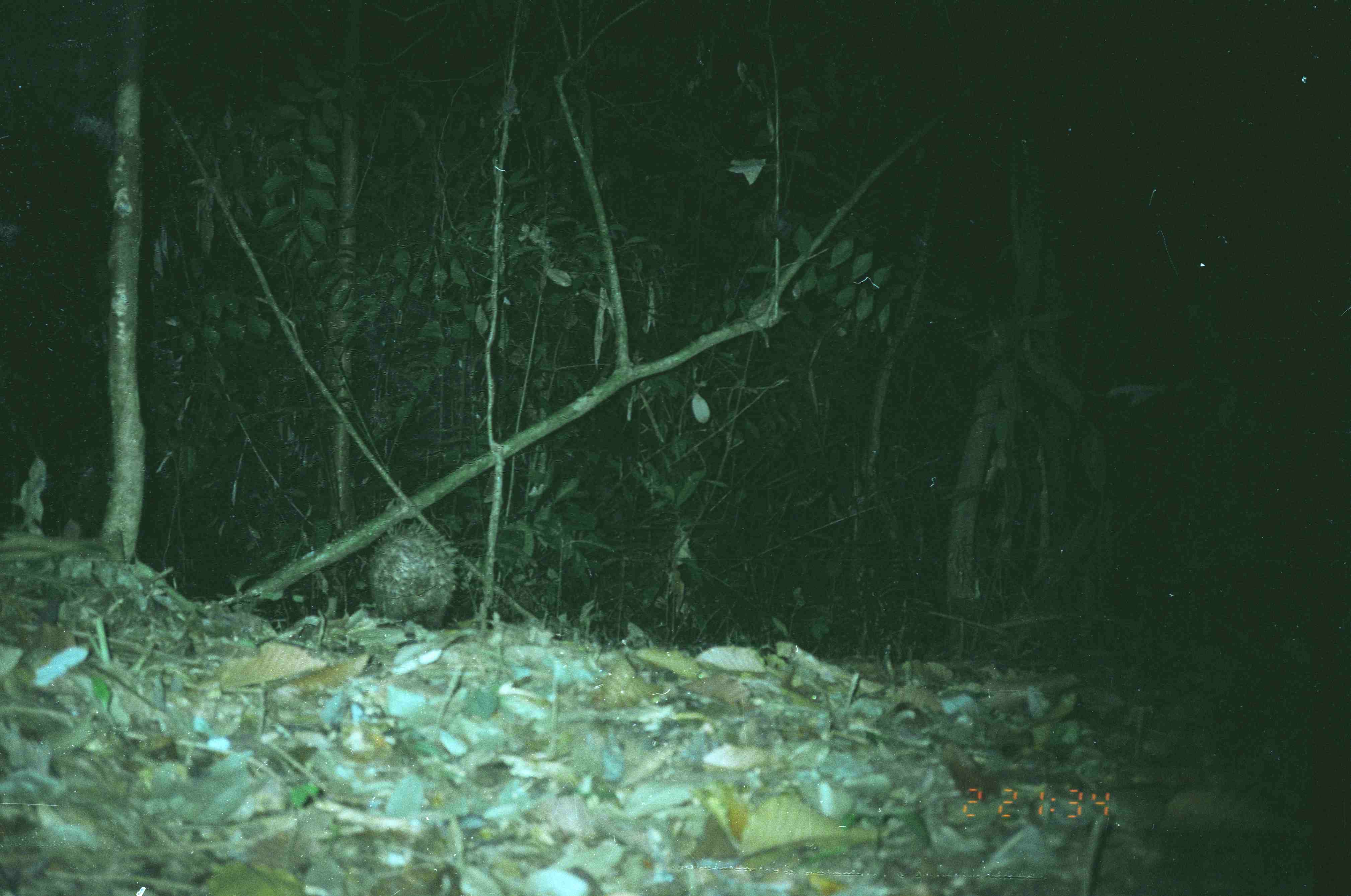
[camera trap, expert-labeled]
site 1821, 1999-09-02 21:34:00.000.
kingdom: Animalia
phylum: Chordata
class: Mammalia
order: Rodentia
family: Hystricidae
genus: Hystrix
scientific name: Hystrix brachyura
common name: east asian porcupine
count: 1